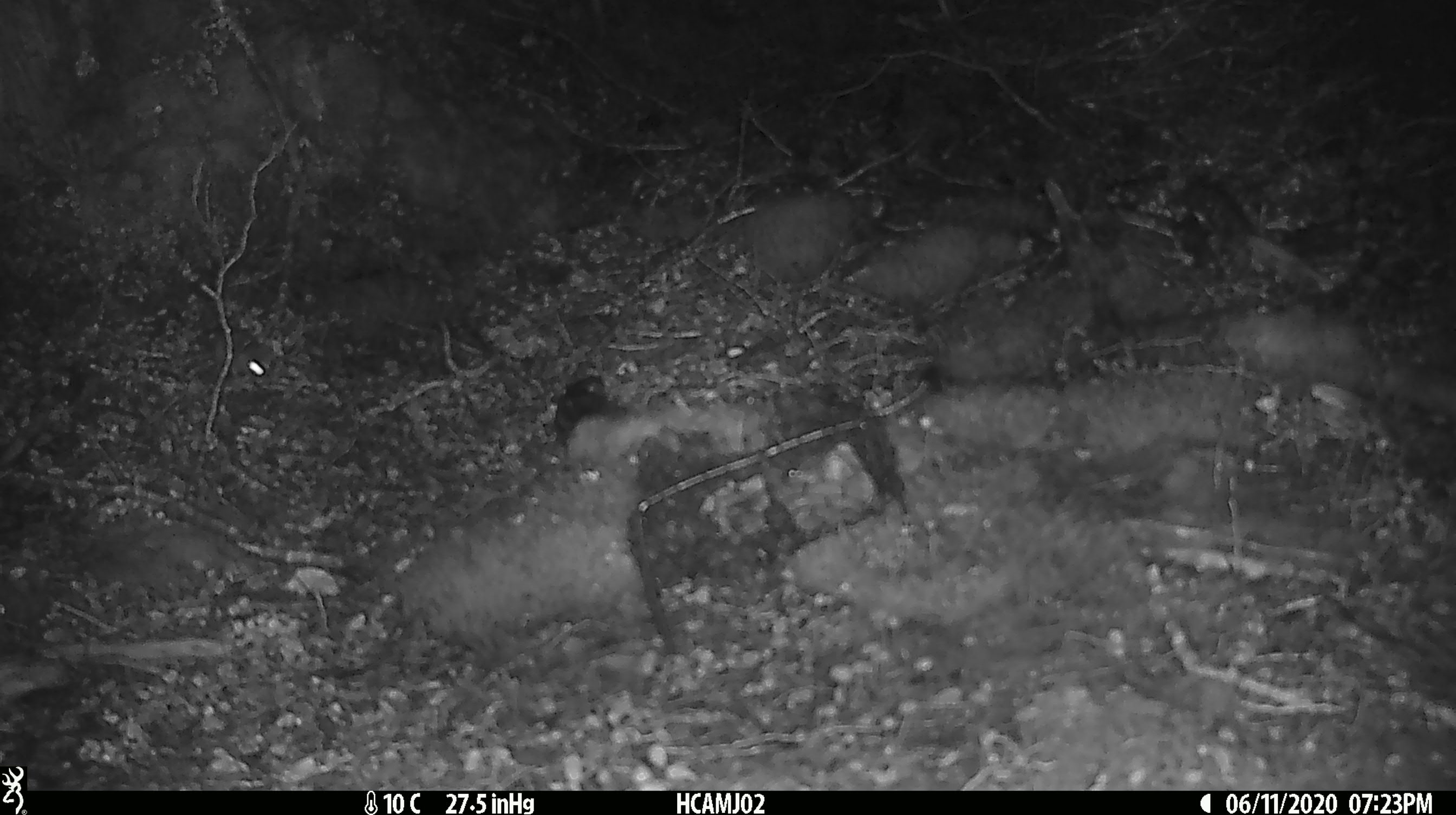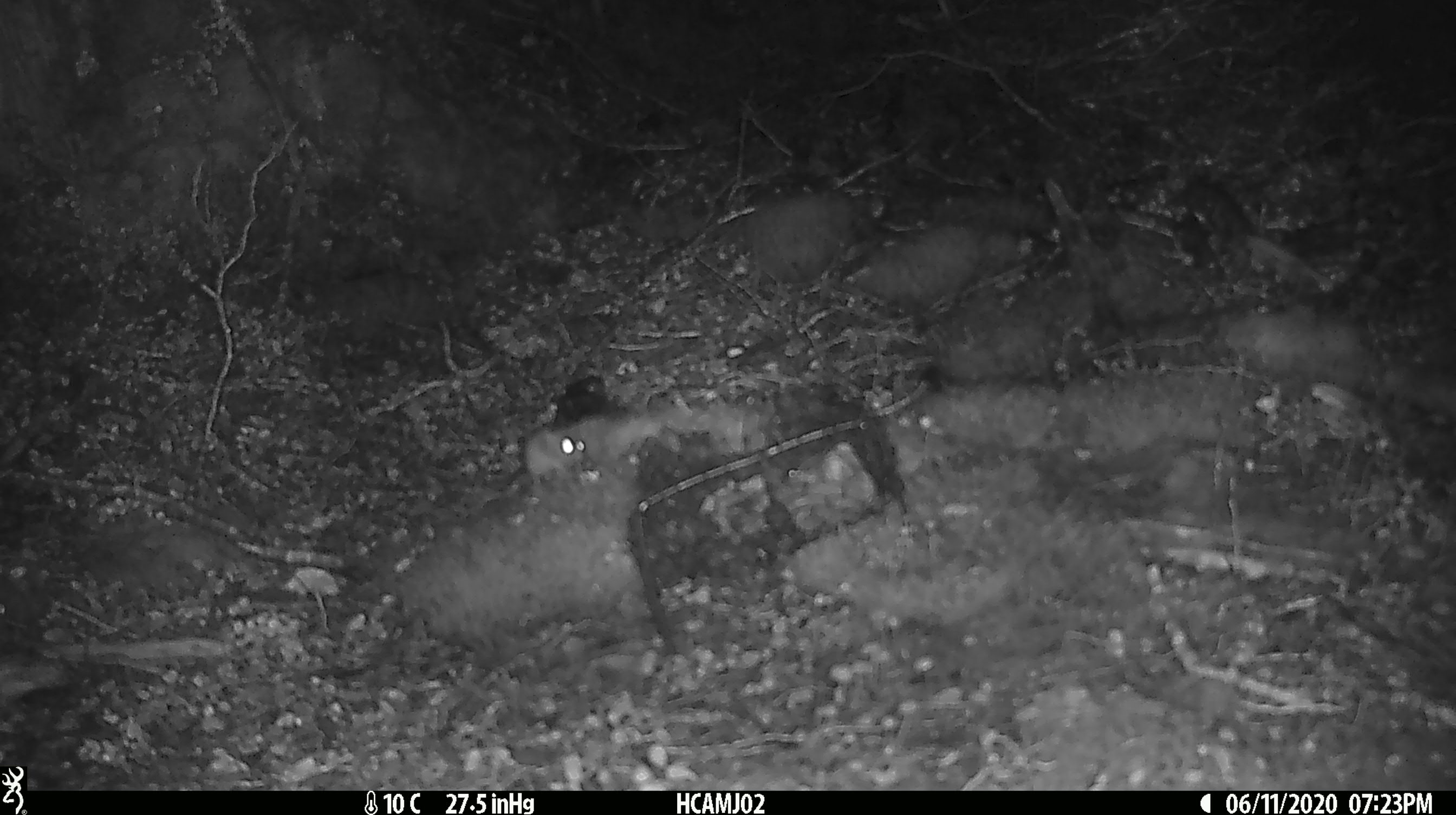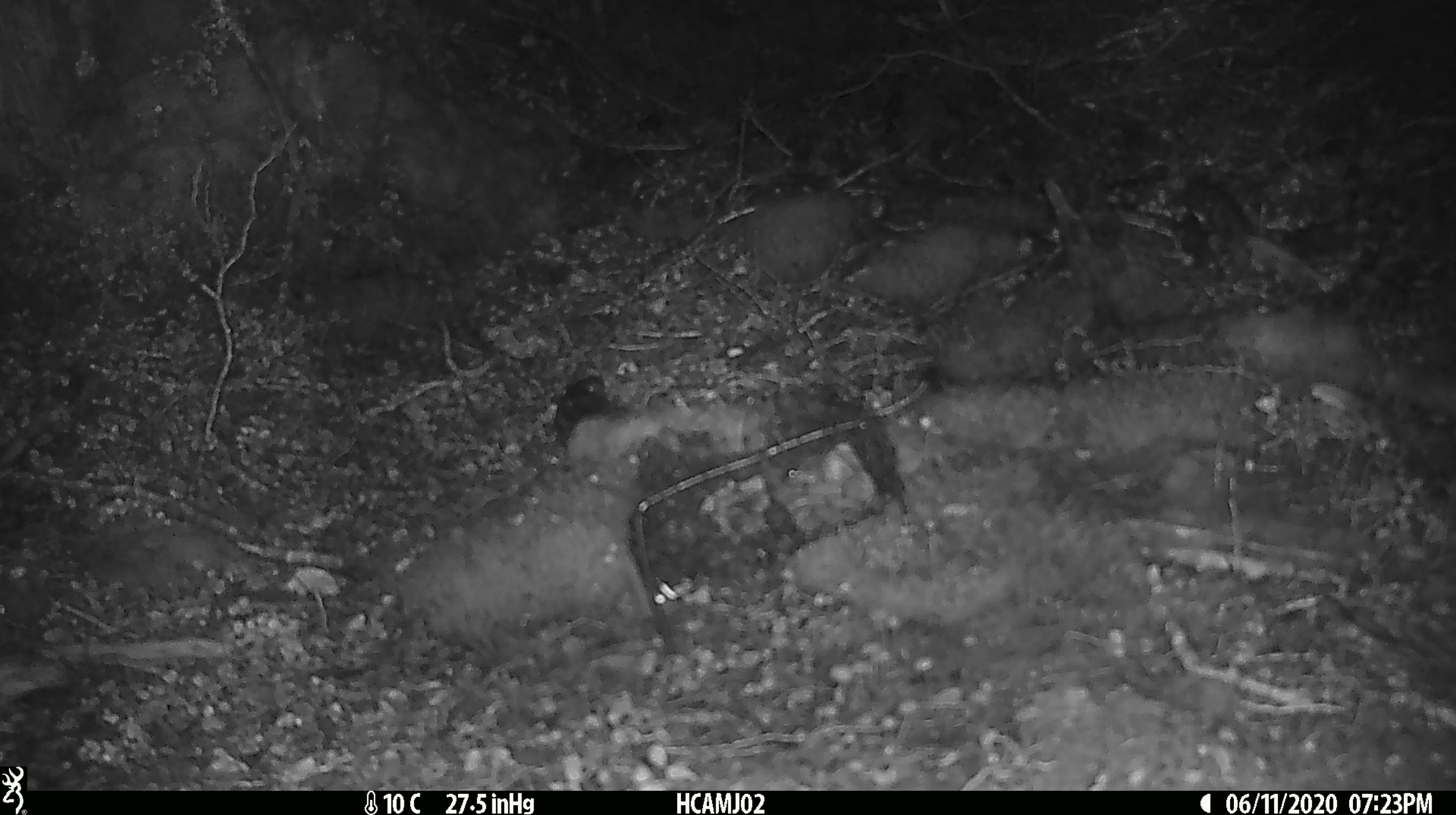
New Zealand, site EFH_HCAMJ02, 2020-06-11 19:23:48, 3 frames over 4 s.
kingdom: Animalia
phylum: Chordata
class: Mammalia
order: Rodentia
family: Muridae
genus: Mus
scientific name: Mus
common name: mouse